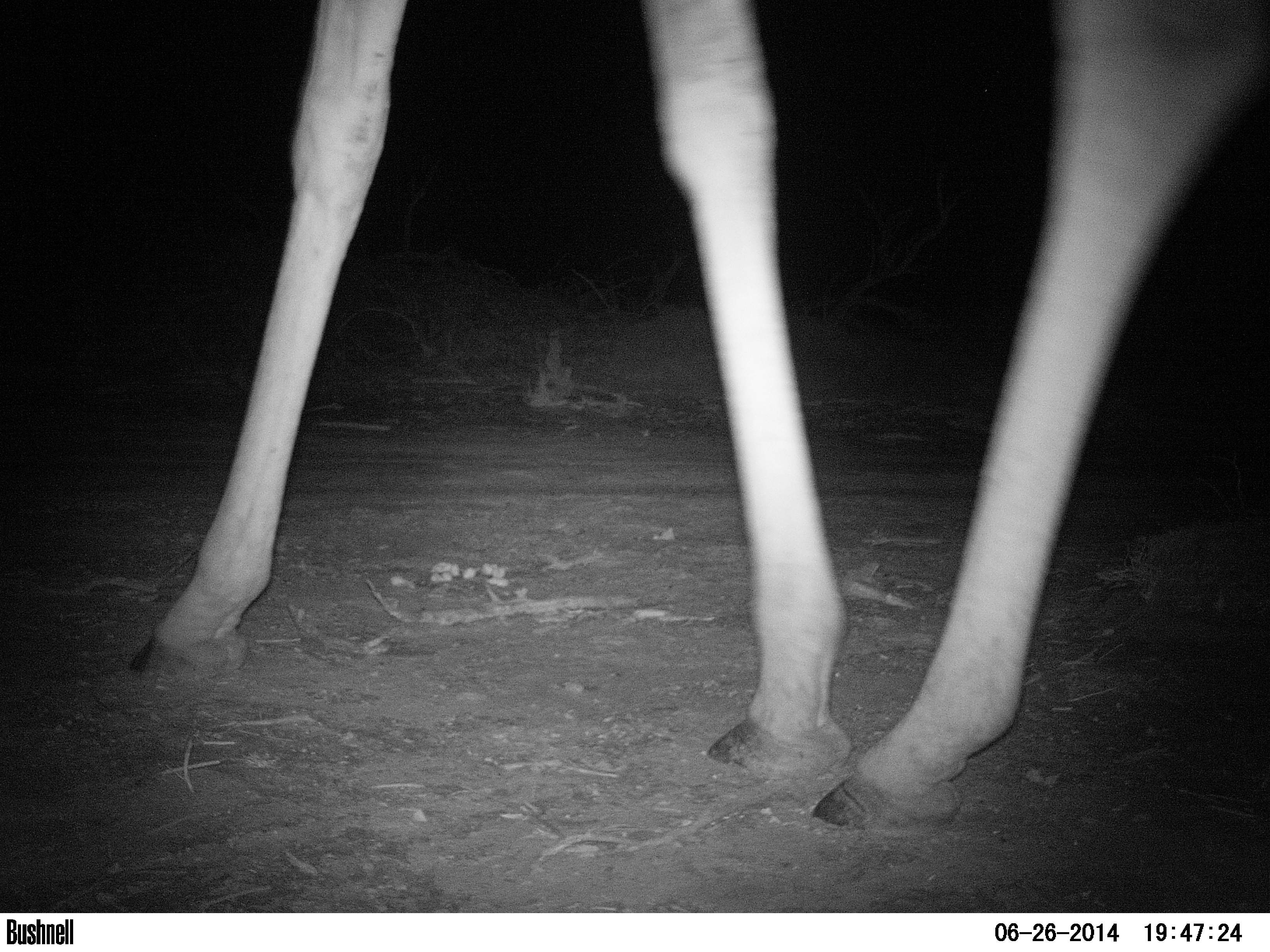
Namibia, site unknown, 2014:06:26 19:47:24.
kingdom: Animalia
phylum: Chordata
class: Mammalia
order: Artiodactyla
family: Giraffidae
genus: Giraffa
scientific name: Giraffa camelopardalis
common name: giraffe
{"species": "Giraffa camelopardalis (giraffe)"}